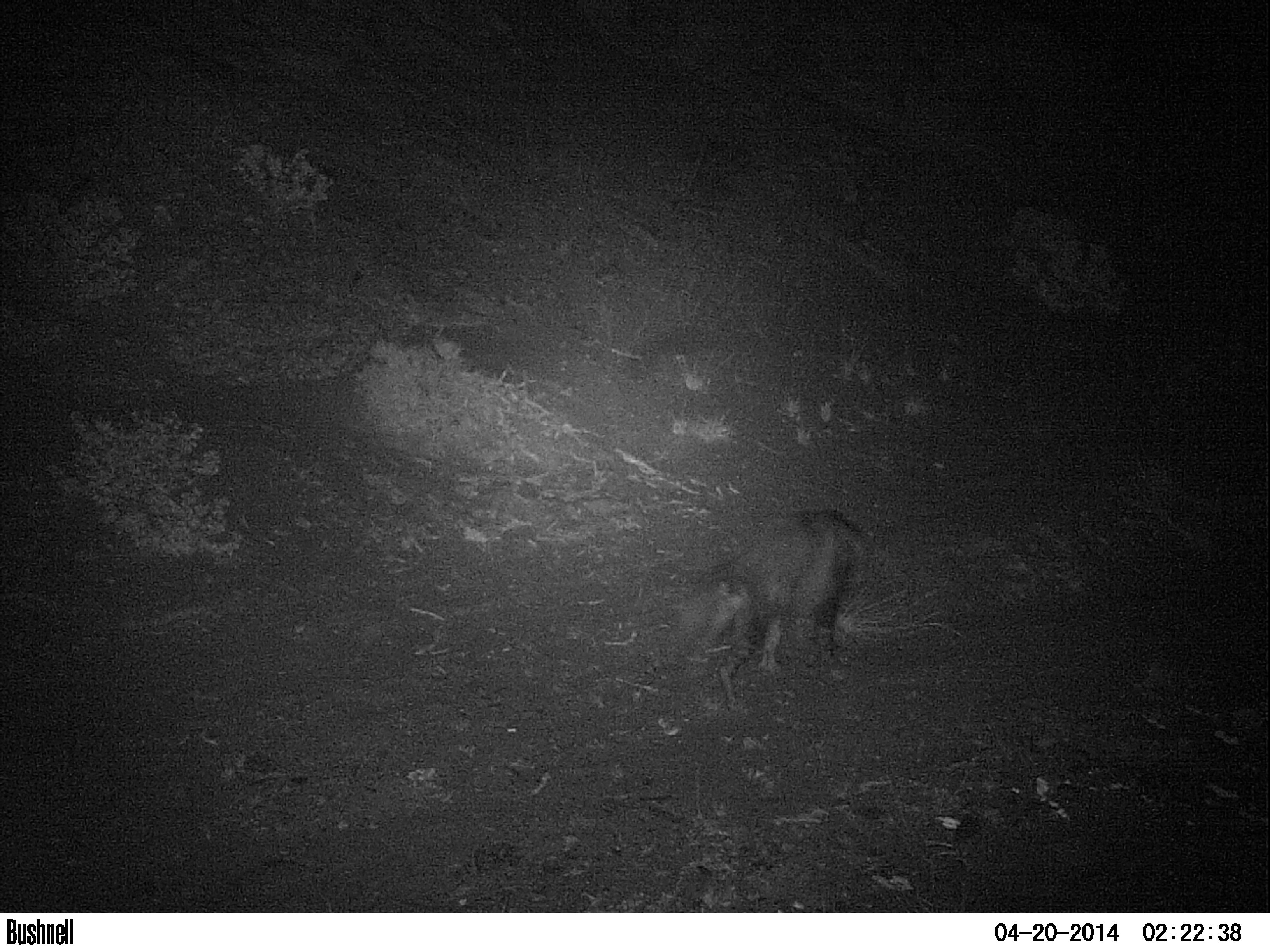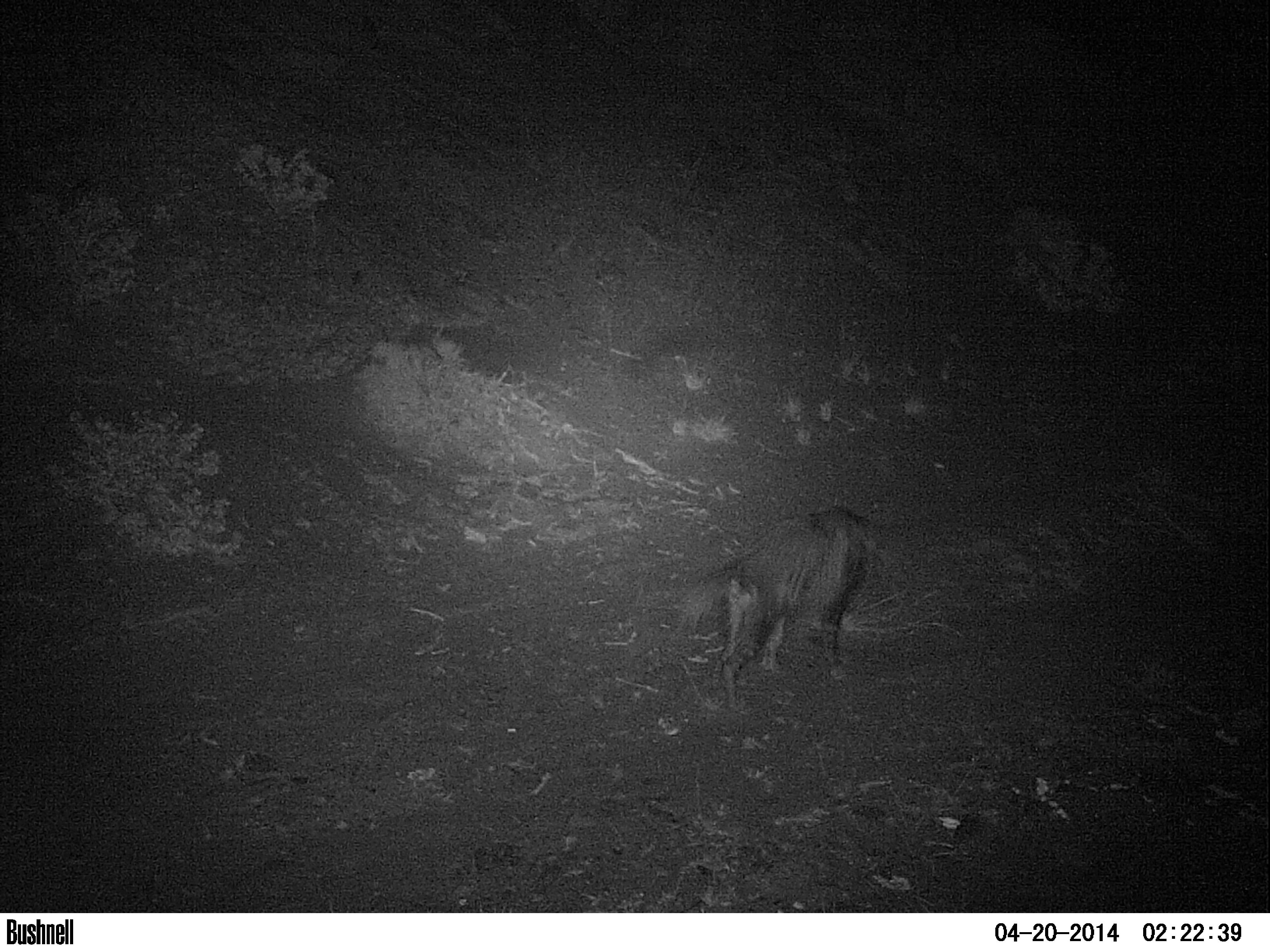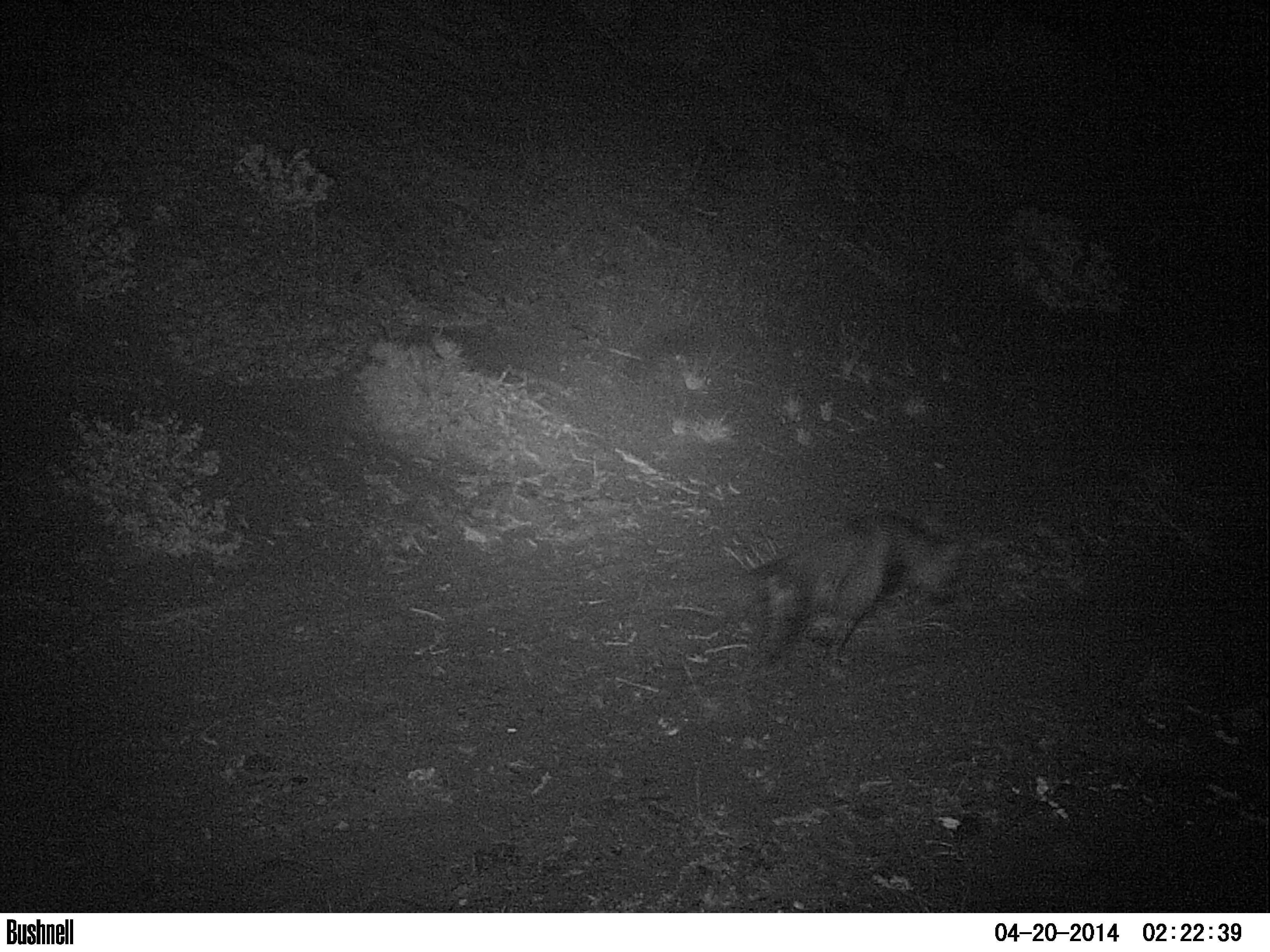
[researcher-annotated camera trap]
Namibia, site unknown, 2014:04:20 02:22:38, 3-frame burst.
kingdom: Animalia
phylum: Chordata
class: Mammalia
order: Carnivora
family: Hyaenidae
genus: Parahyaena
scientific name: Parahyaena brunnea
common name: brown hyena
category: hyaena brunnea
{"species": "hyaena brunnea (brown hyena) (Parahyaena brunnea)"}